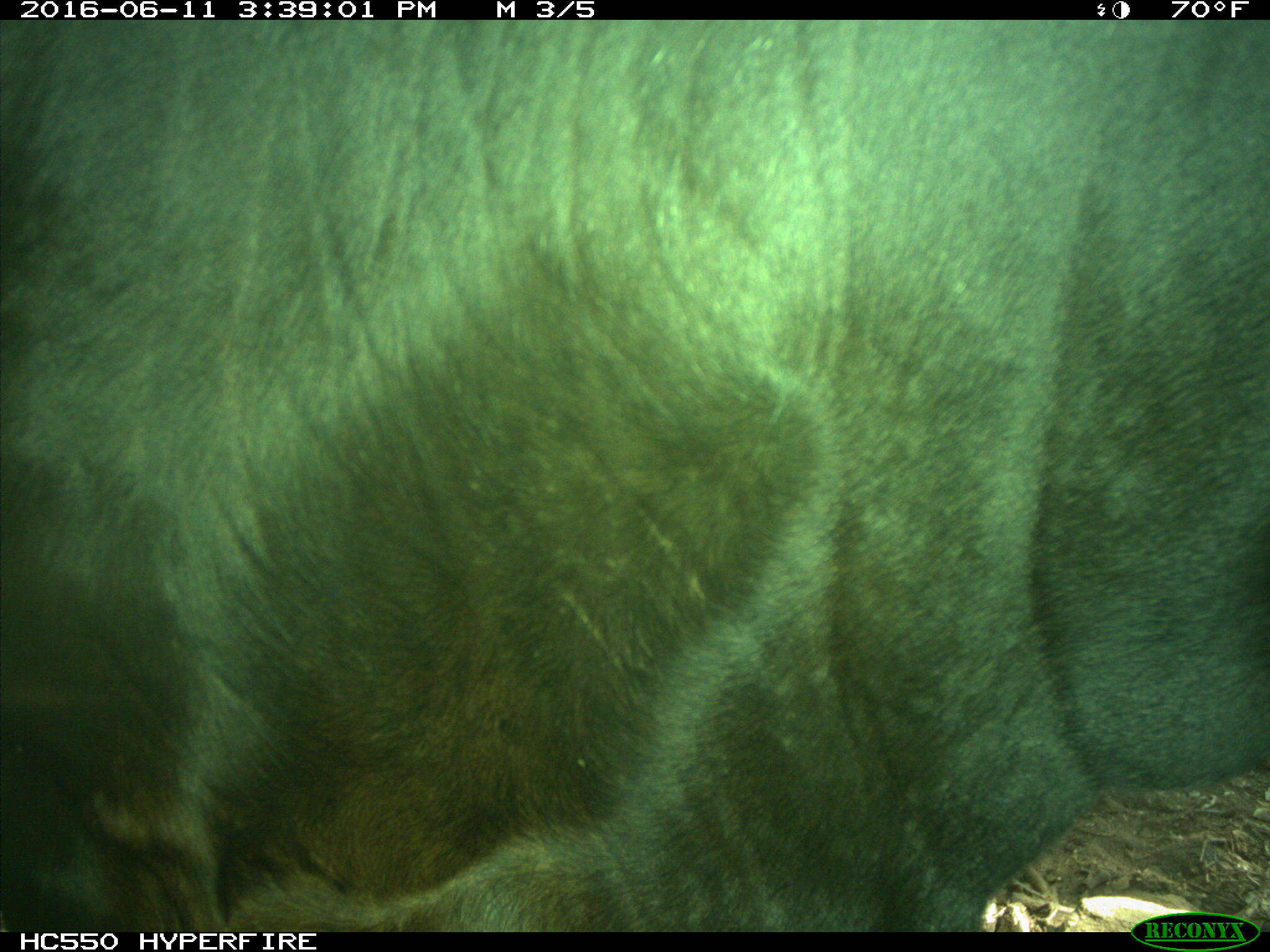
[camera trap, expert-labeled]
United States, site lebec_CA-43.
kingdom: Animalia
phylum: Chordata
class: Mammalia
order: Artiodactyla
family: Bovidae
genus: Bos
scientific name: Bos taurus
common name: domestic cow